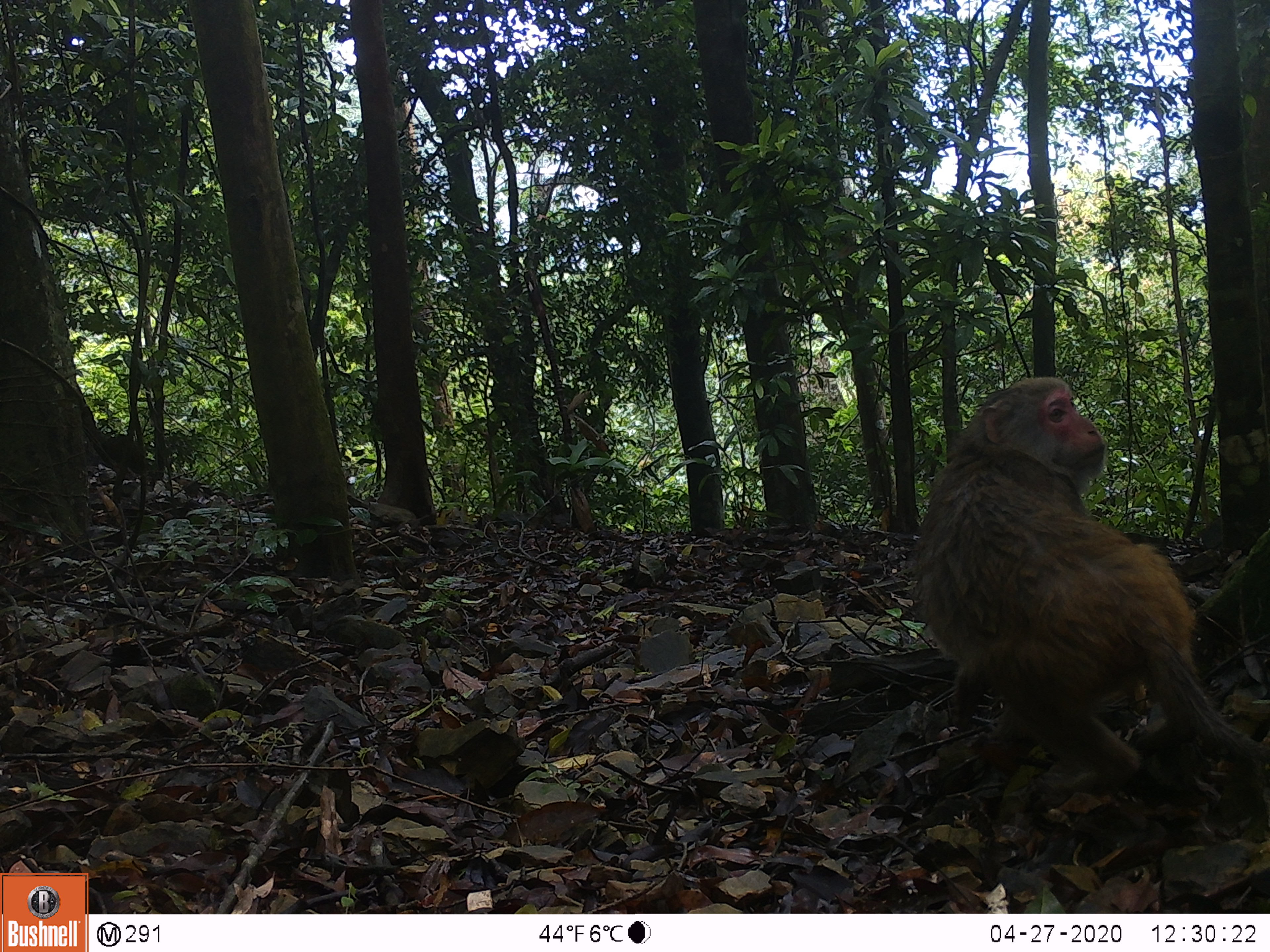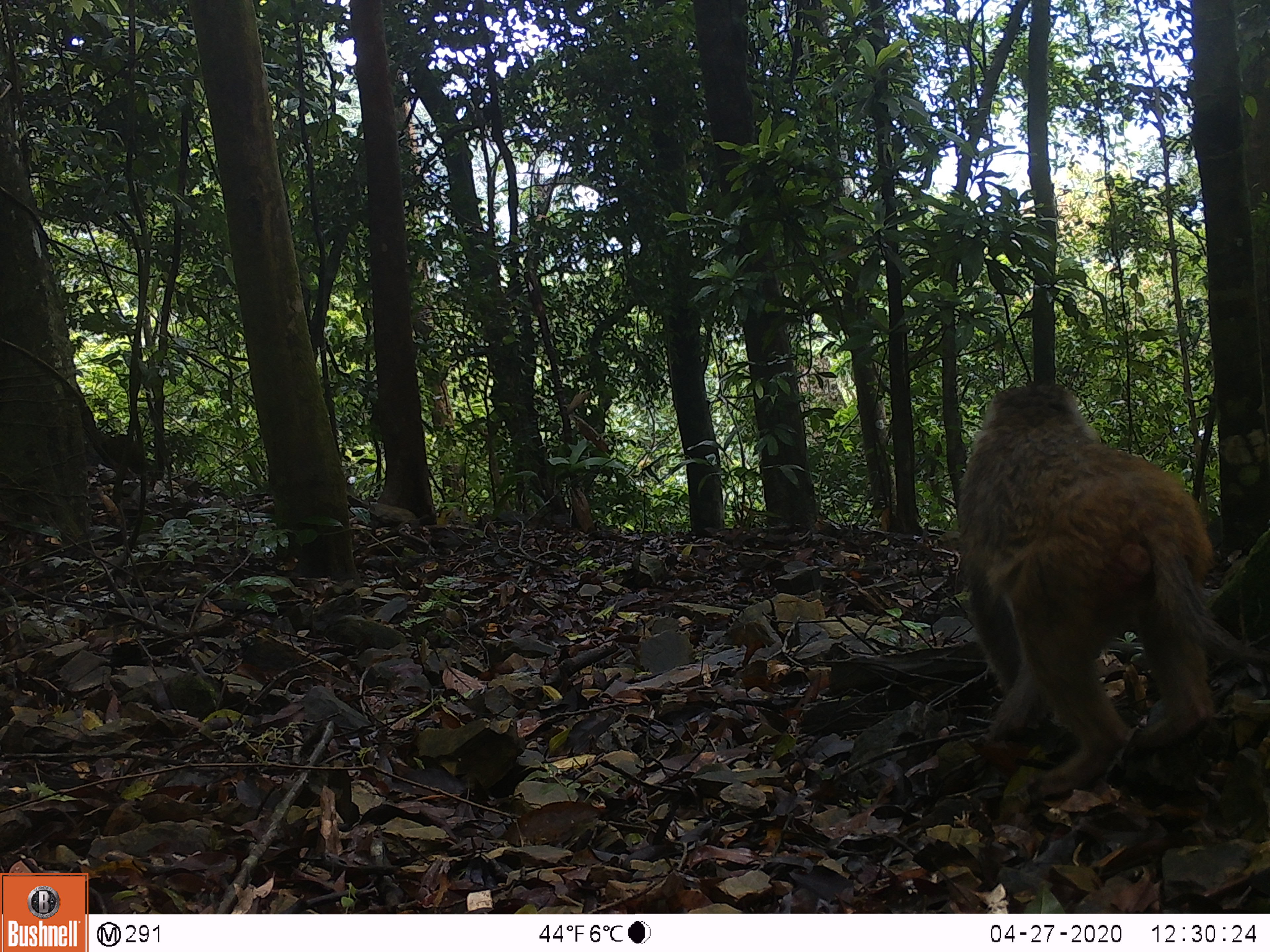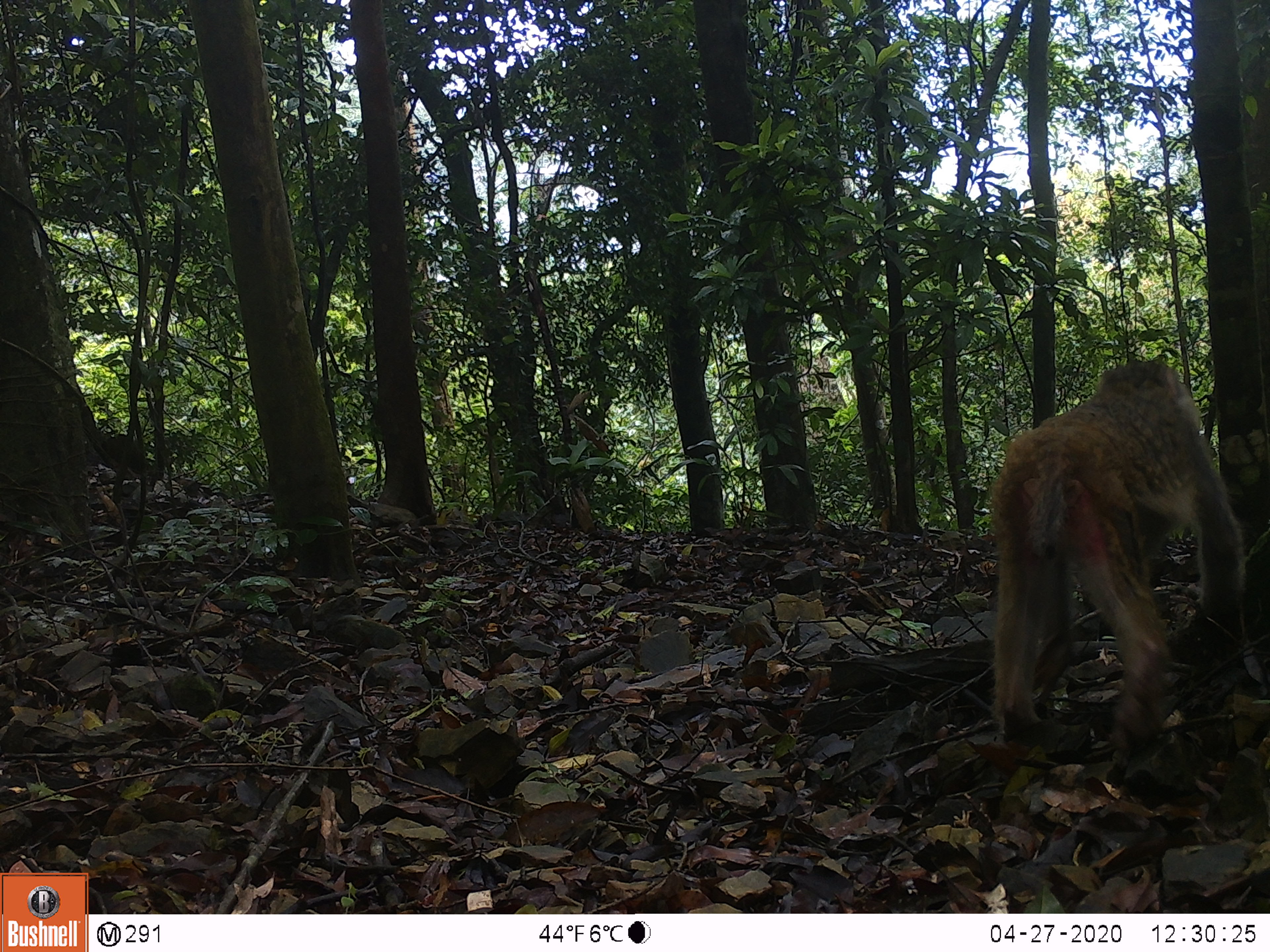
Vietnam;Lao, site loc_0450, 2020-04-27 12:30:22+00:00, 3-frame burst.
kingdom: Animalia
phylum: Chordata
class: Mammalia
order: Primates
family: Cercopithecidae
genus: Macaca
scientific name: Macaca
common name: macaques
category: assam or rhesus macaque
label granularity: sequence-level